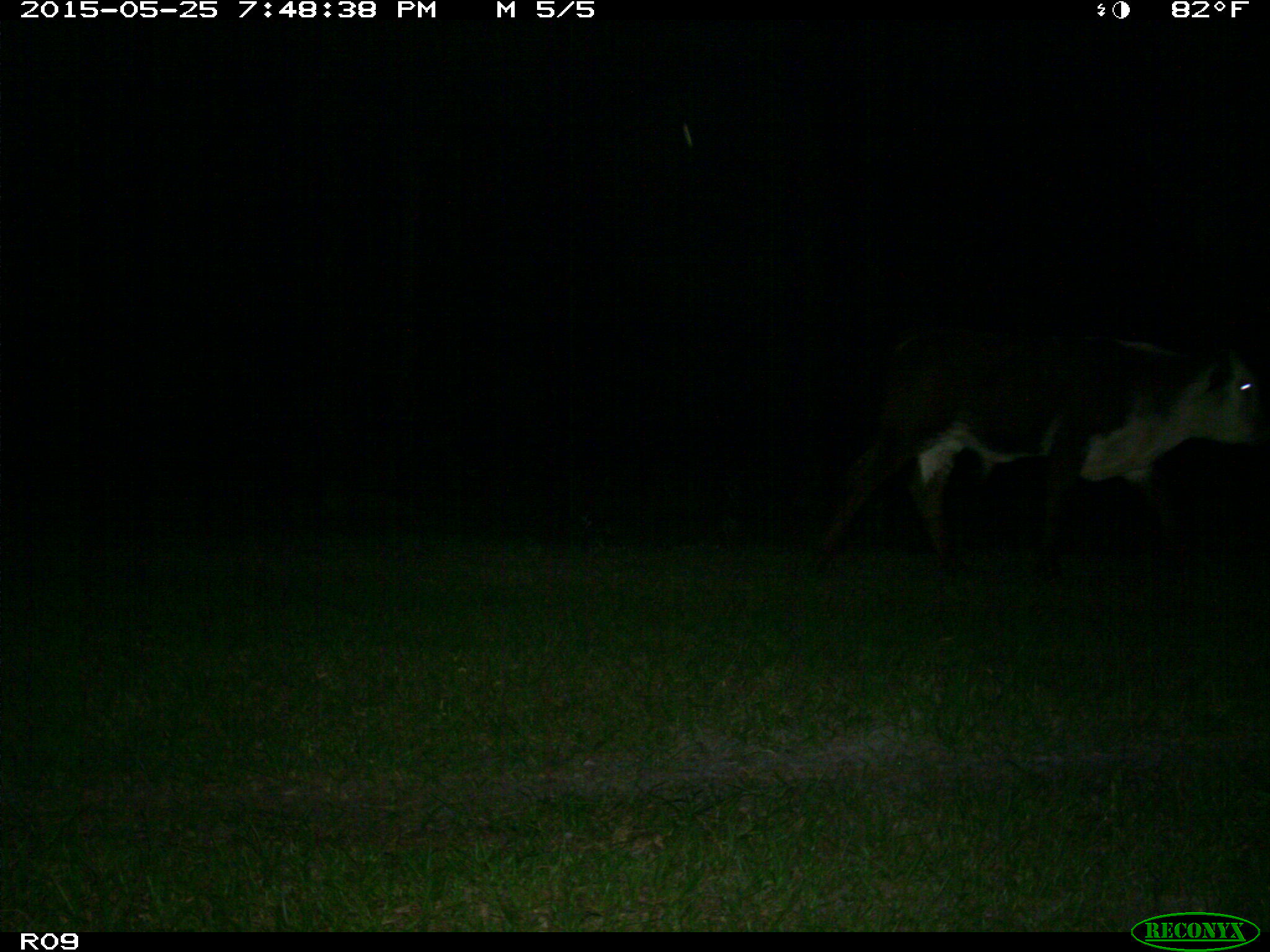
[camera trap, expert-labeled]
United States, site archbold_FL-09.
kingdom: Animalia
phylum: Chordata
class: Mammalia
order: Artiodactyla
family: Bovidae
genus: Bos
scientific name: Bos taurus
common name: domestic cow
Bos taurus (domestic cow).